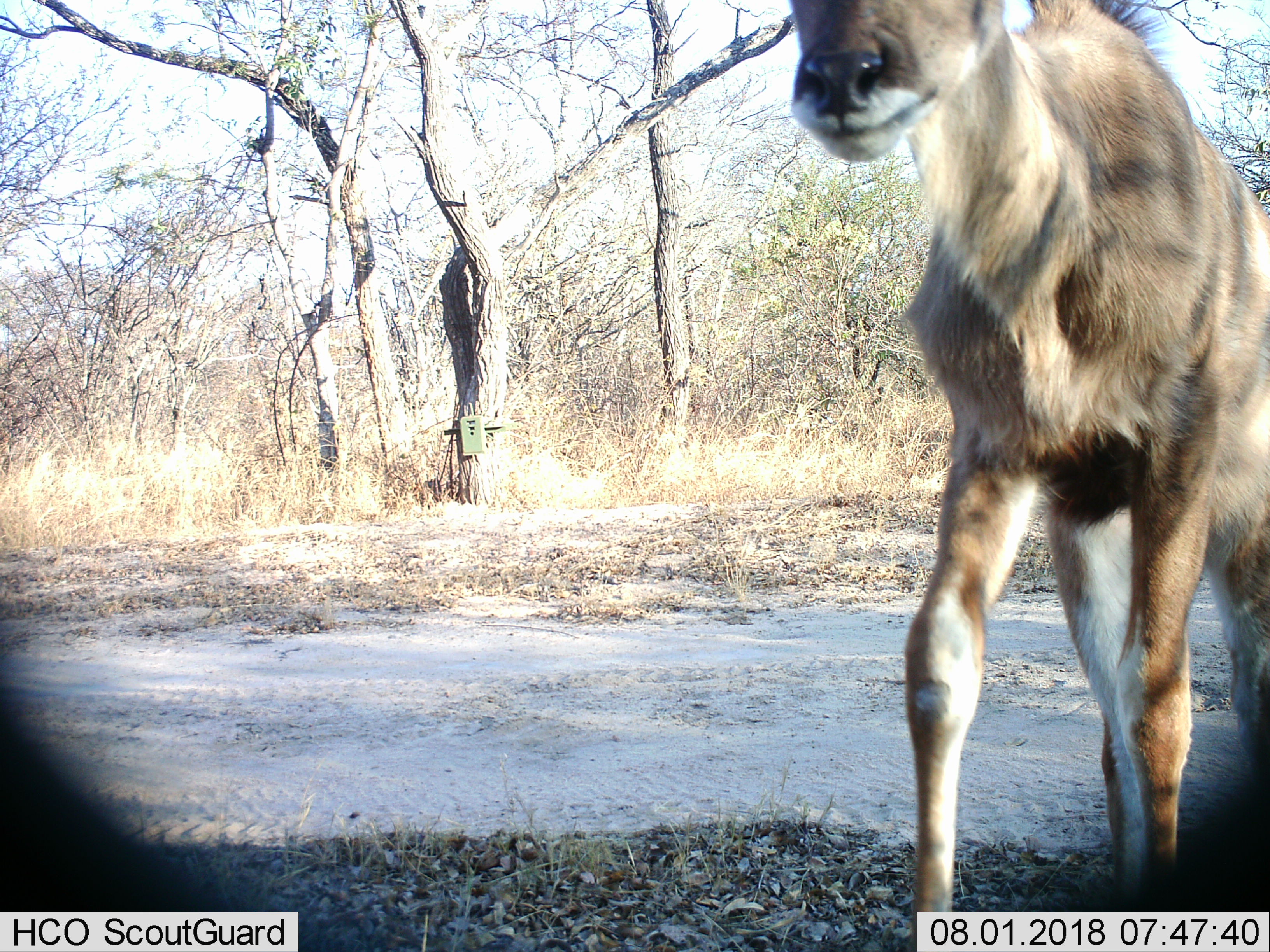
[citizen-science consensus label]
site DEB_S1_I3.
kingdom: Animalia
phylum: Chordata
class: Mammalia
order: Artiodactyla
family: Bovidae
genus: Tragelaphus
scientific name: Tragelaphus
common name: kudu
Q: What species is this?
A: Kudu (Tragelaphus).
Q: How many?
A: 1.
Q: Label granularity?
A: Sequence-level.